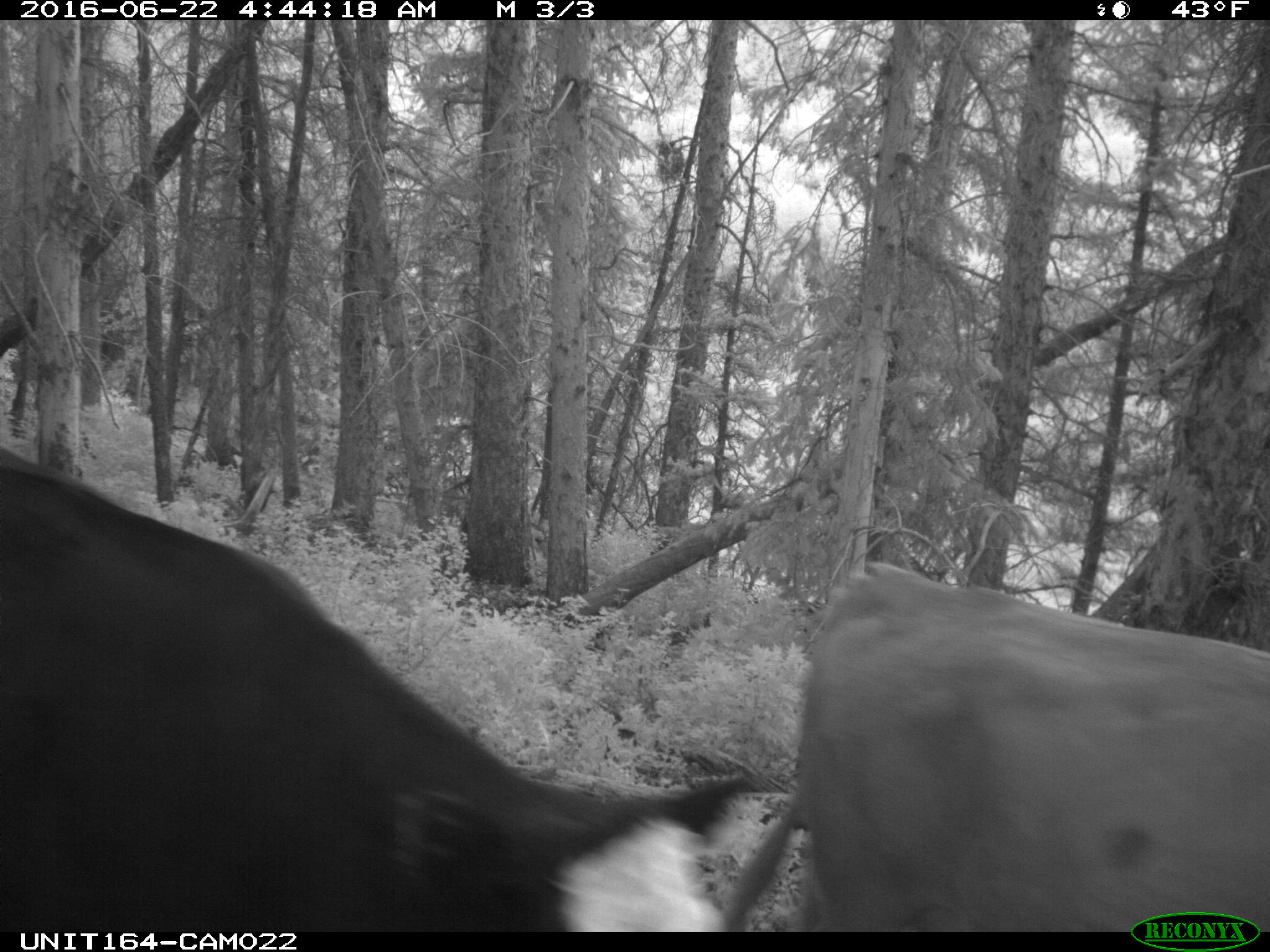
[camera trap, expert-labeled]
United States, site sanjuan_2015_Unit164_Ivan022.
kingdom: Animalia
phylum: Chordata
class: Mammalia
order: Artiodactyla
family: Bovidae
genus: Bos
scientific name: Bos taurus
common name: domestic cow